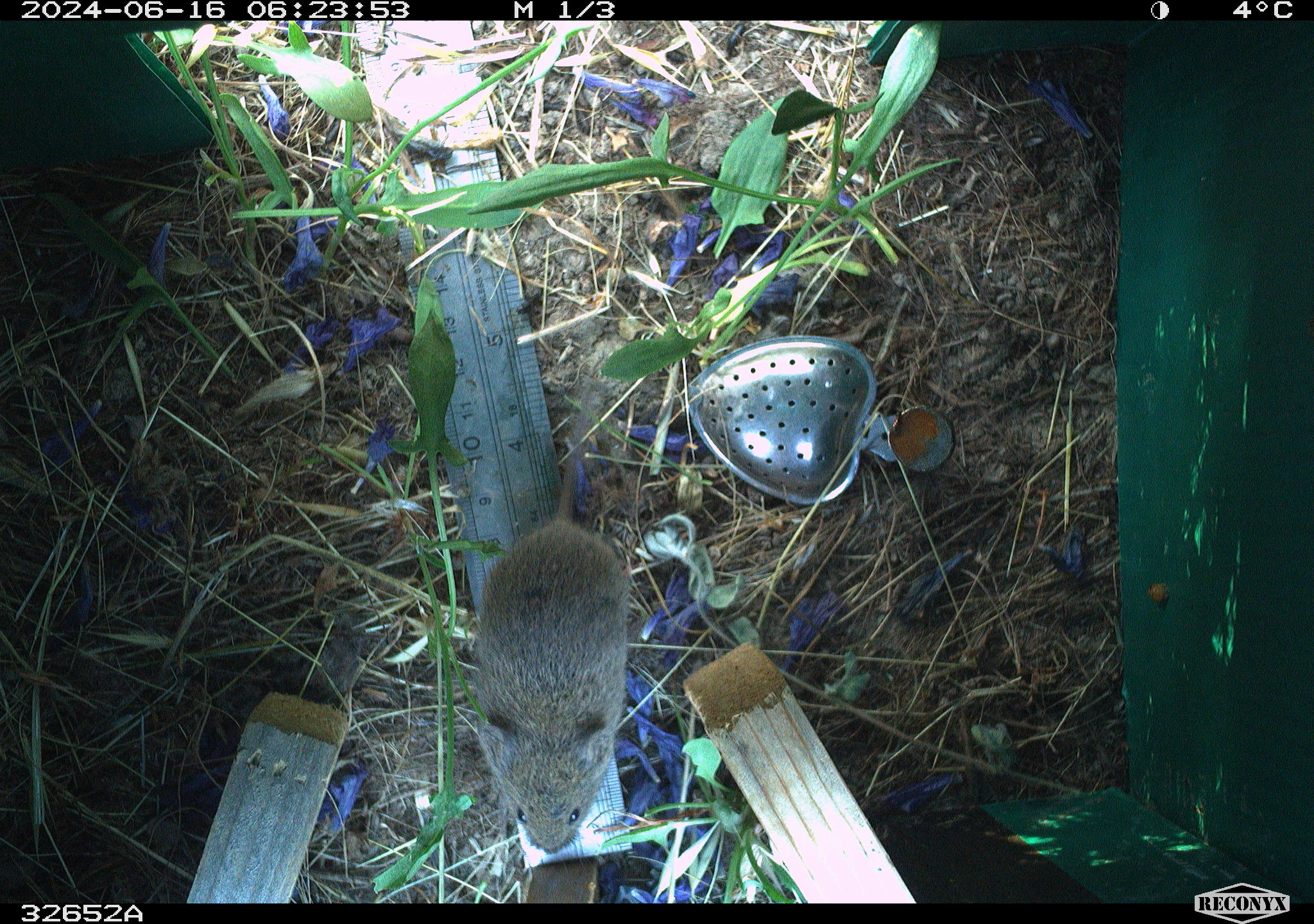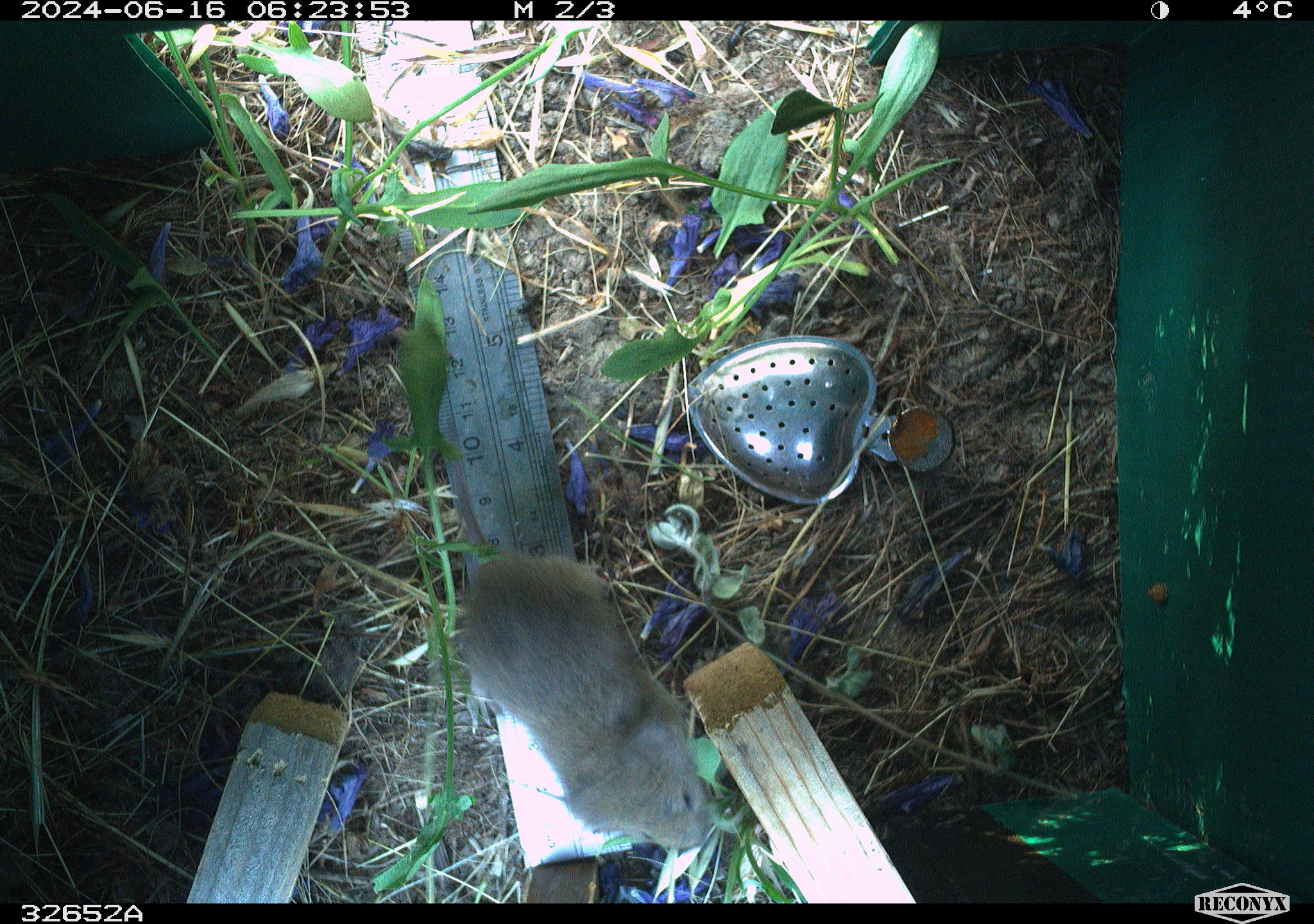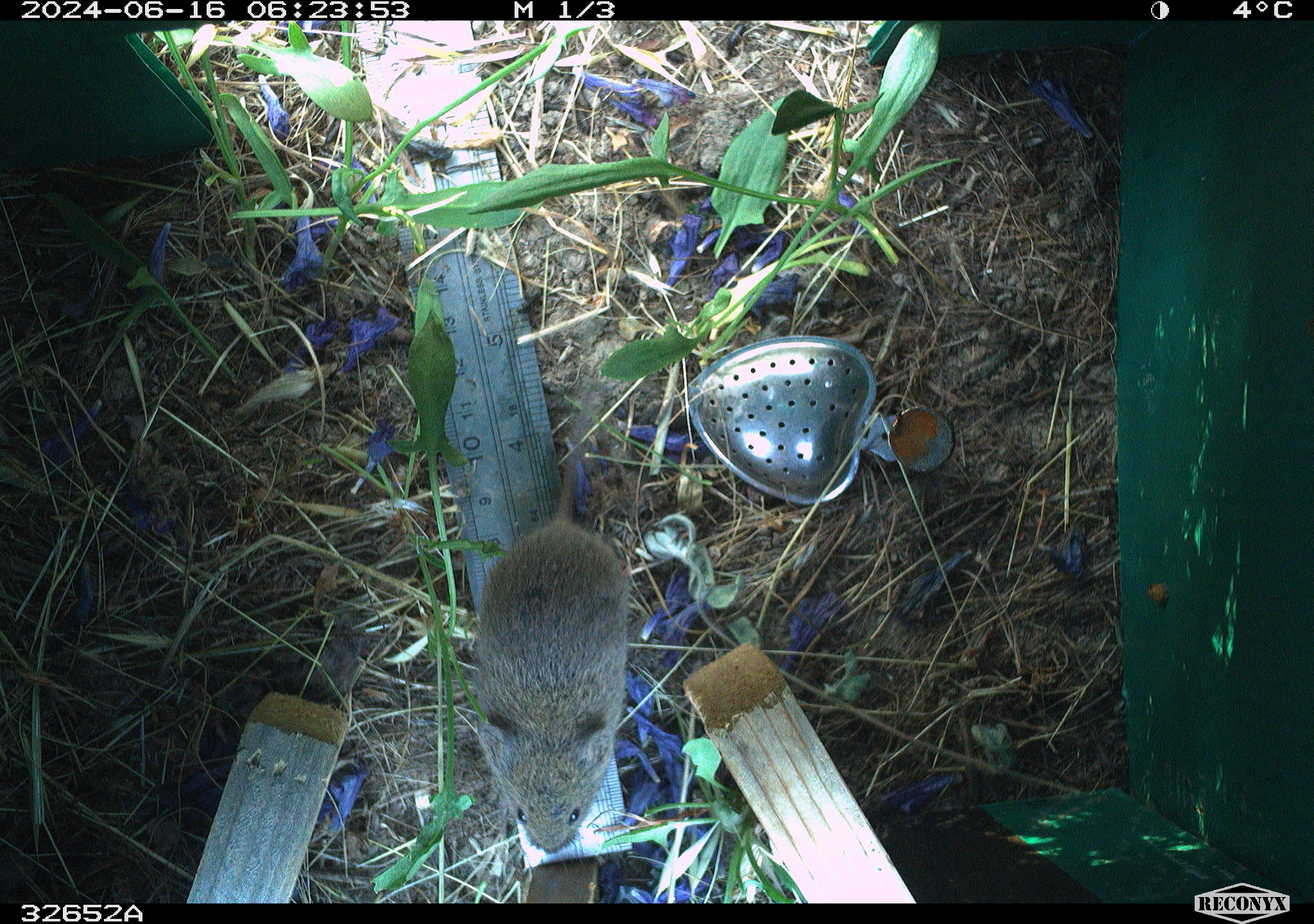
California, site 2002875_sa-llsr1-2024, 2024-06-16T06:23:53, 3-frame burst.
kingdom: Animalia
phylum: Chordata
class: Mammalia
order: Rodentia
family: Cricetidae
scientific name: Arvicolinae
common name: voles, lemmings, and muskrats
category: arvicolinae subfamily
Arvicolinae subfamily (voles, lemmings, and muskrats) (Arvicolinae).